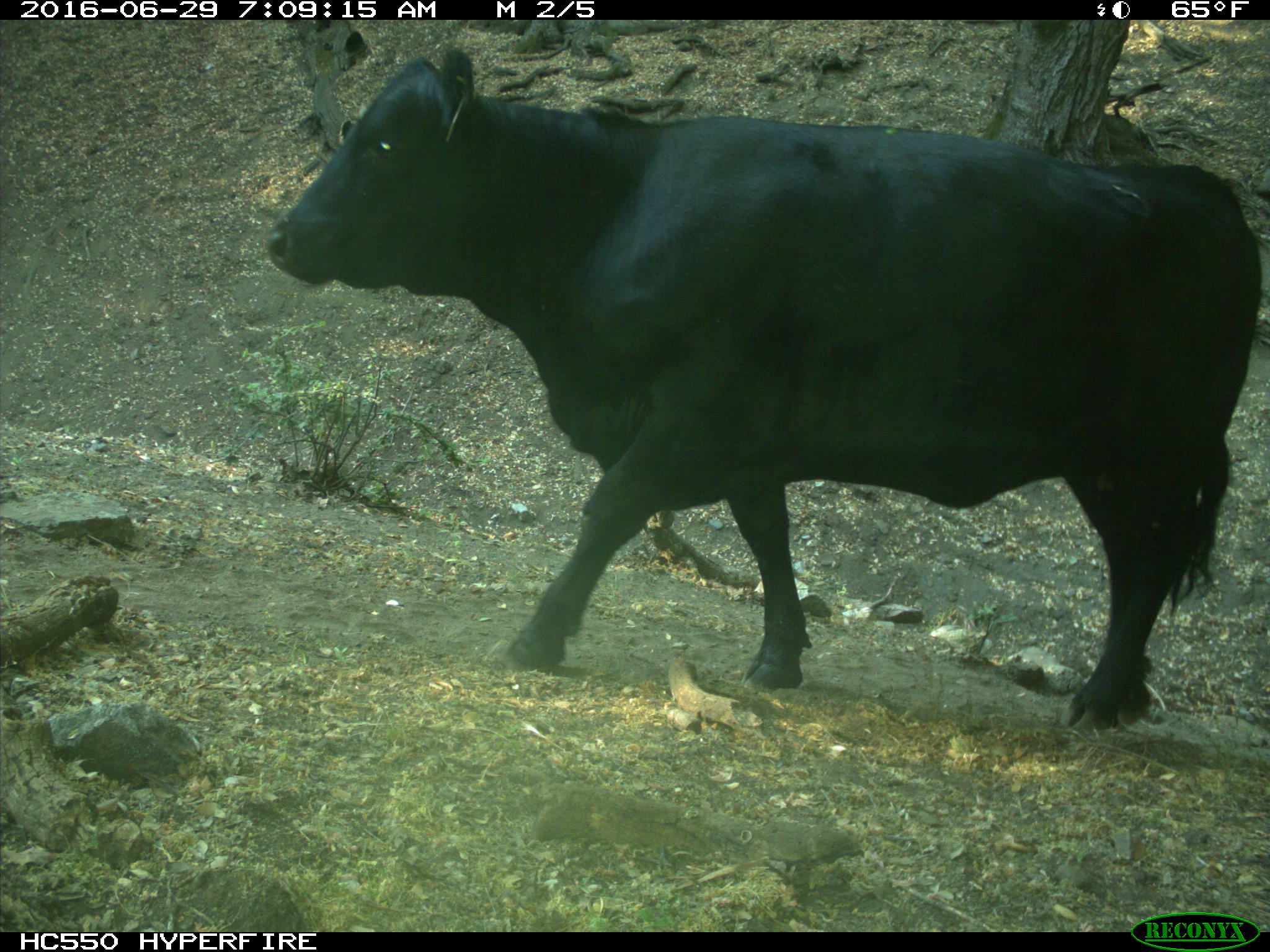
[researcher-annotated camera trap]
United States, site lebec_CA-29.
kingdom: Animalia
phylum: Chordata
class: Mammalia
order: Artiodactyla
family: Bovidae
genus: Bos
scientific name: Bos taurus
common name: domestic cow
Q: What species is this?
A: Bos taurus (domestic cow).